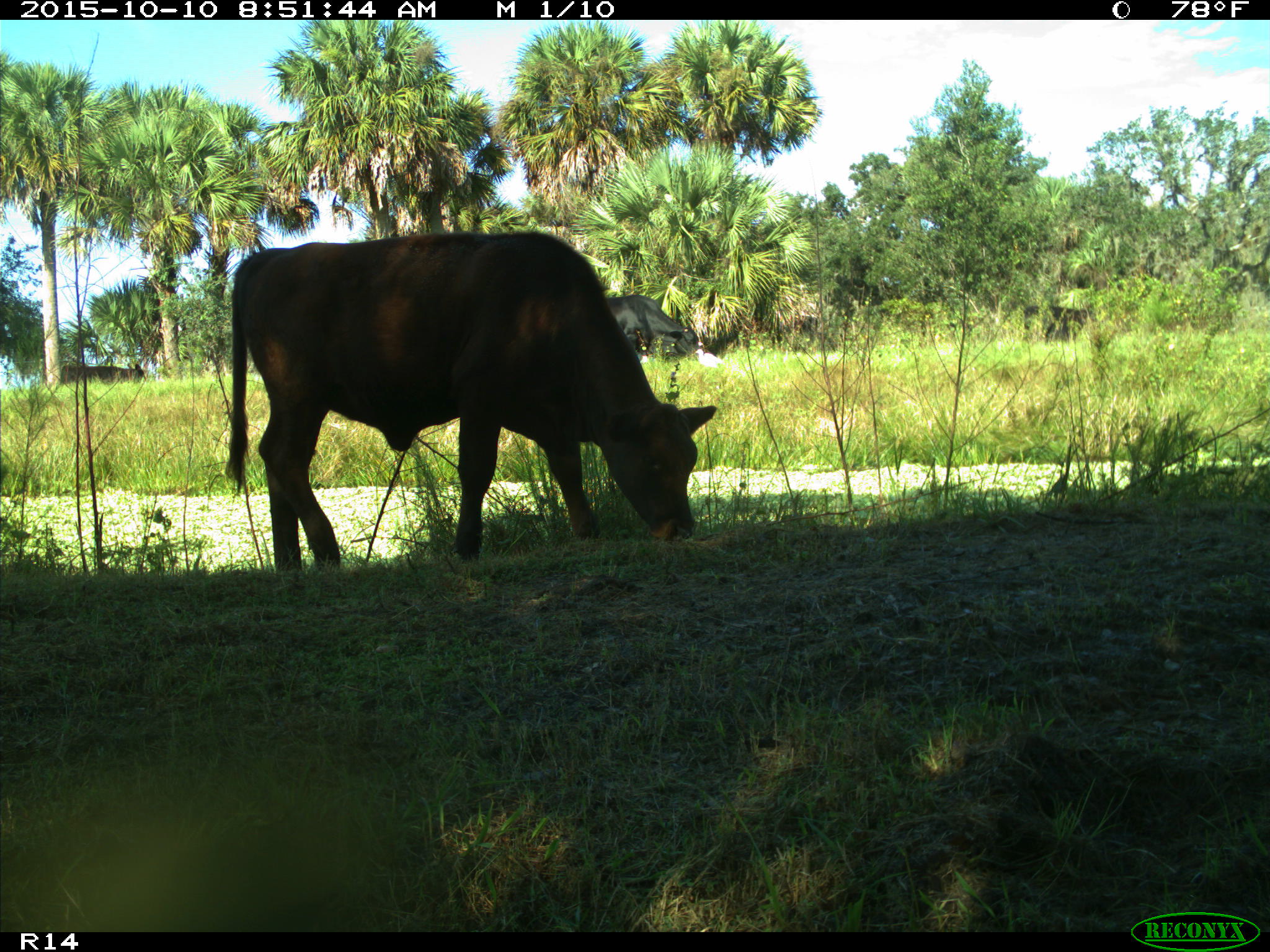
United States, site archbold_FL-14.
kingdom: Animalia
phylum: Chordata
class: Mammalia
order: Artiodactyla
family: Bovidae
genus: Bos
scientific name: Bos taurus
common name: domestic cow